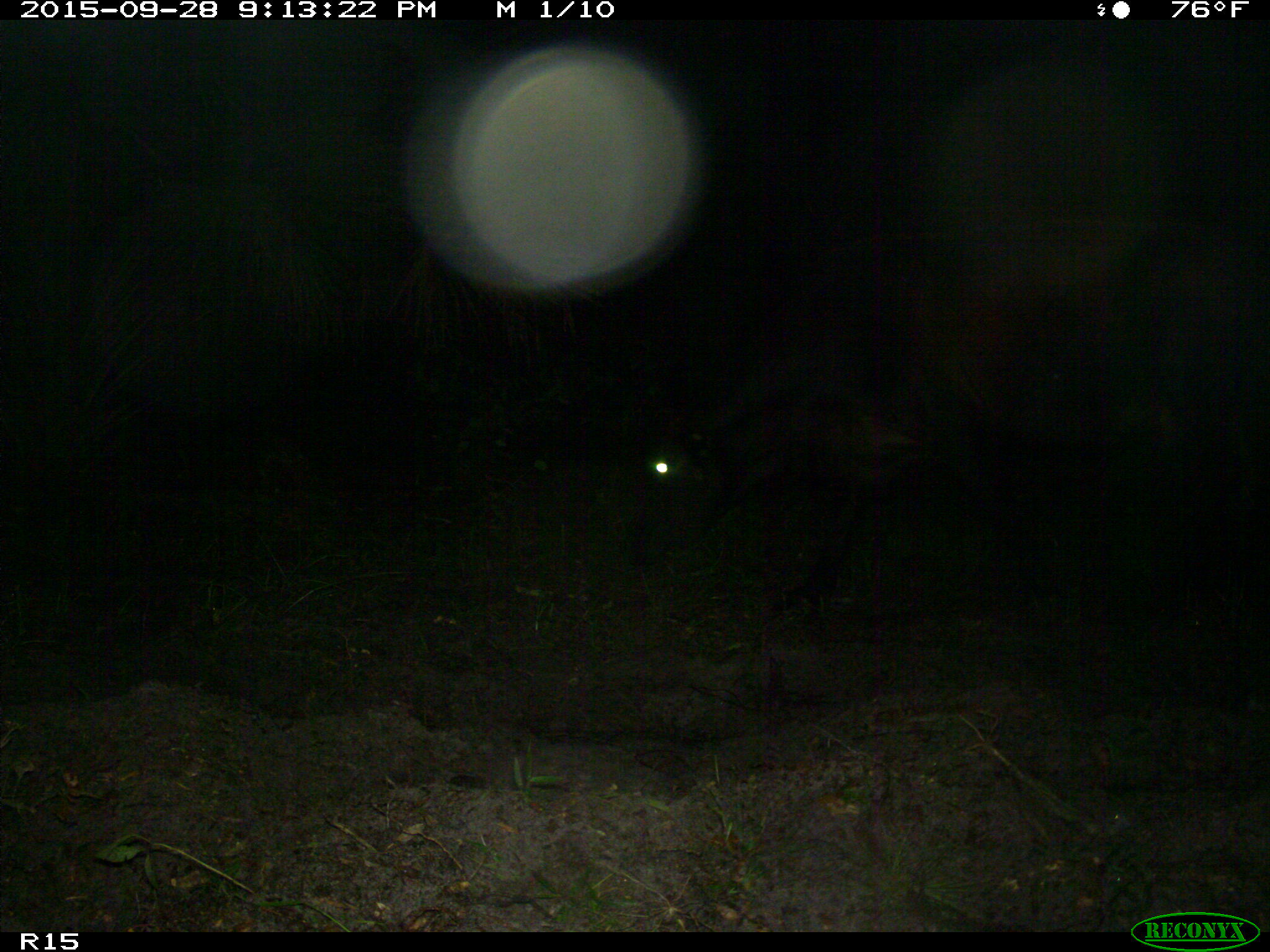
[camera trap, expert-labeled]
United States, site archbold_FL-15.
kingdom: Animalia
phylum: Chordata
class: Mammalia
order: Artiodactyla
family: Bovidae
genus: Bos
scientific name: Bos taurus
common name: domestic cow